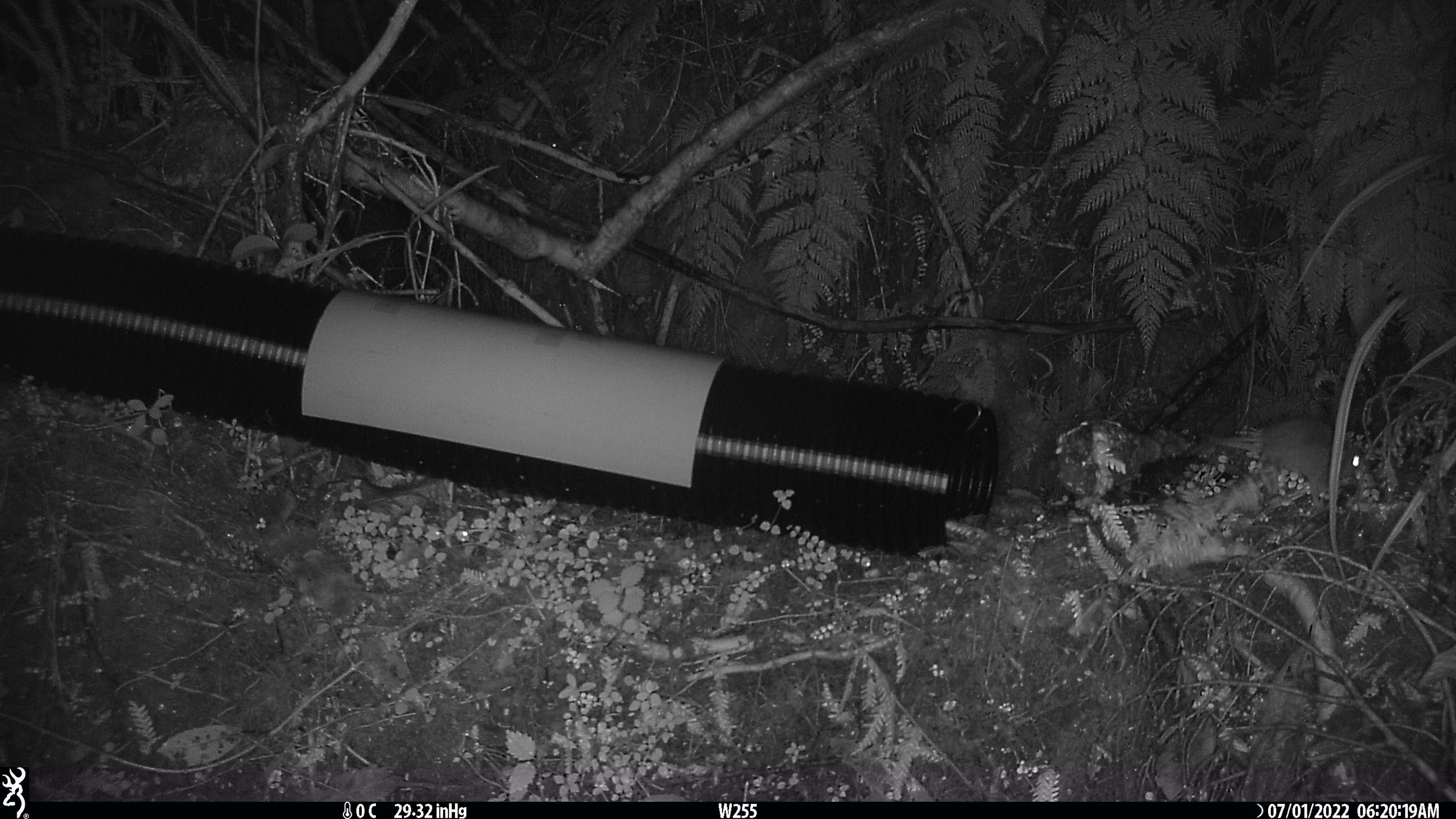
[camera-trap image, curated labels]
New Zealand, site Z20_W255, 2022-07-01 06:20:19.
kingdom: Animalia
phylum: Chordata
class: Mammalia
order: Rodentia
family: Muridae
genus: Rattus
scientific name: Rattus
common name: rat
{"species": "rat (Rattus)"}